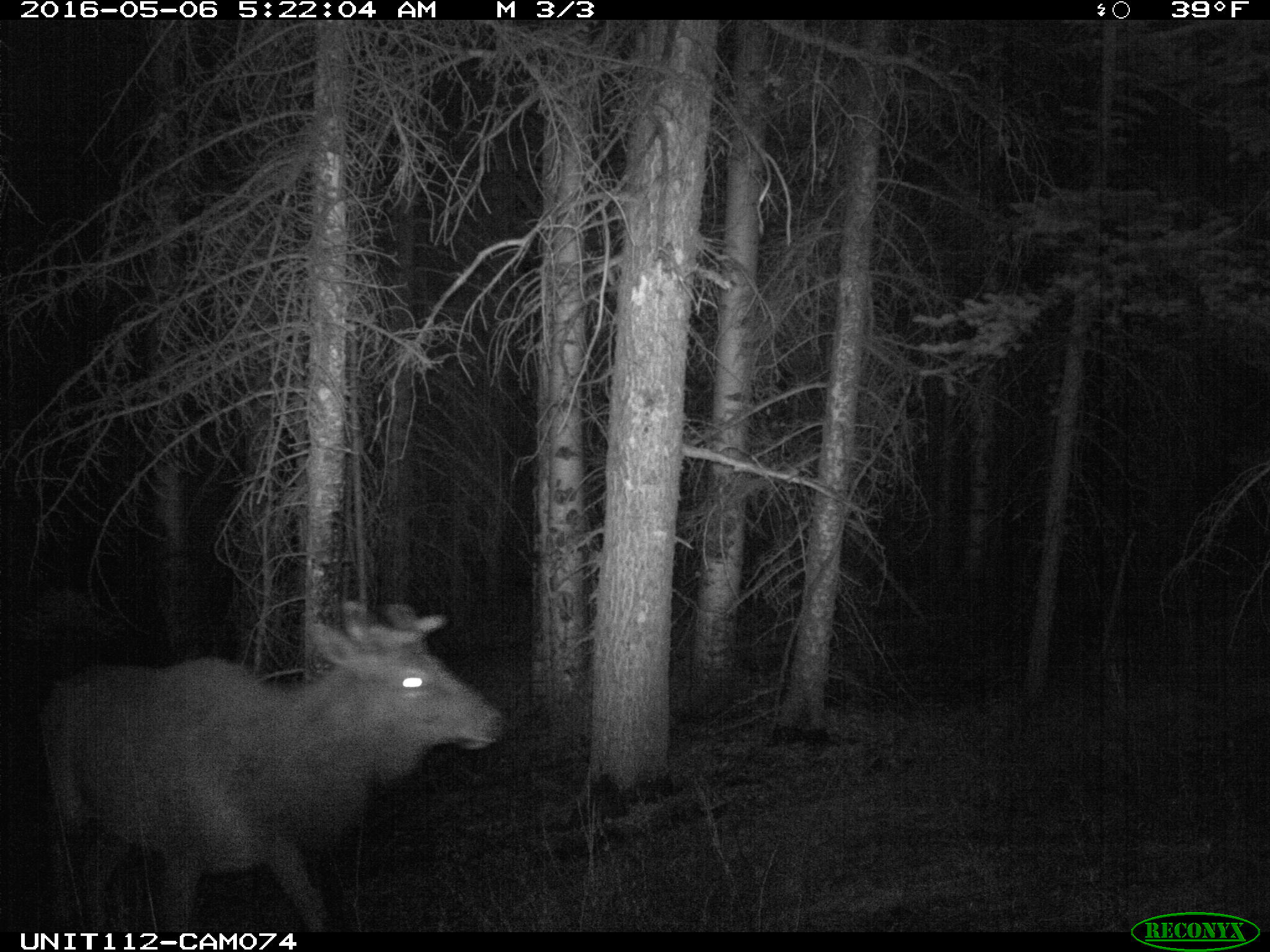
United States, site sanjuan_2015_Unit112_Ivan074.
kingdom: Animalia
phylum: Chordata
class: Mammalia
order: Artiodactyla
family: Cervidae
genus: Cervus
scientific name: Cervus elaphus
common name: red deer